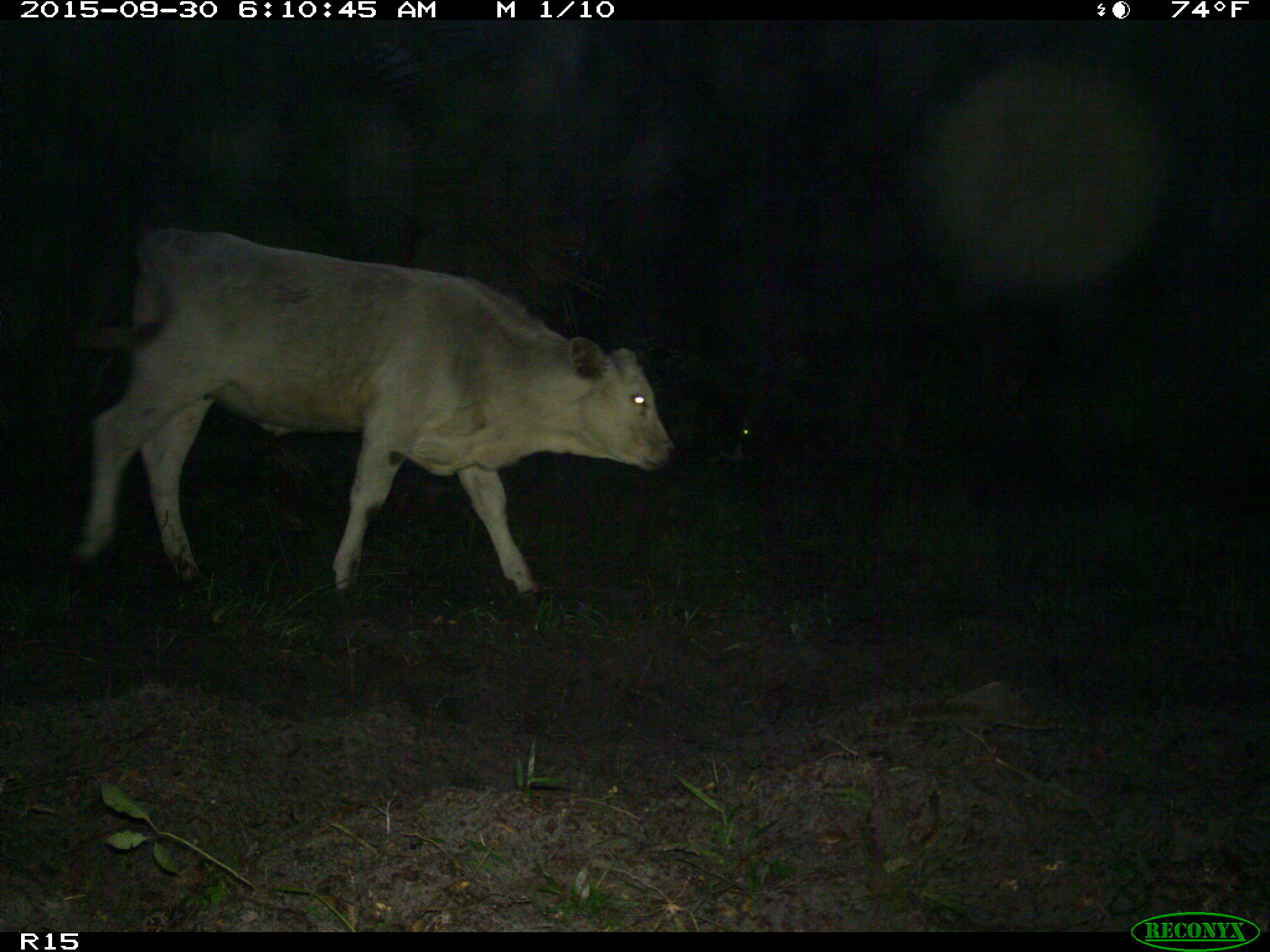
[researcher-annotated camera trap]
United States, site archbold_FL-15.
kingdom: Animalia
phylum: Chordata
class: Mammalia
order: Artiodactyla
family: Bovidae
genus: Bos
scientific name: Bos taurus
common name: domestic cow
Bos taurus (domestic cow).